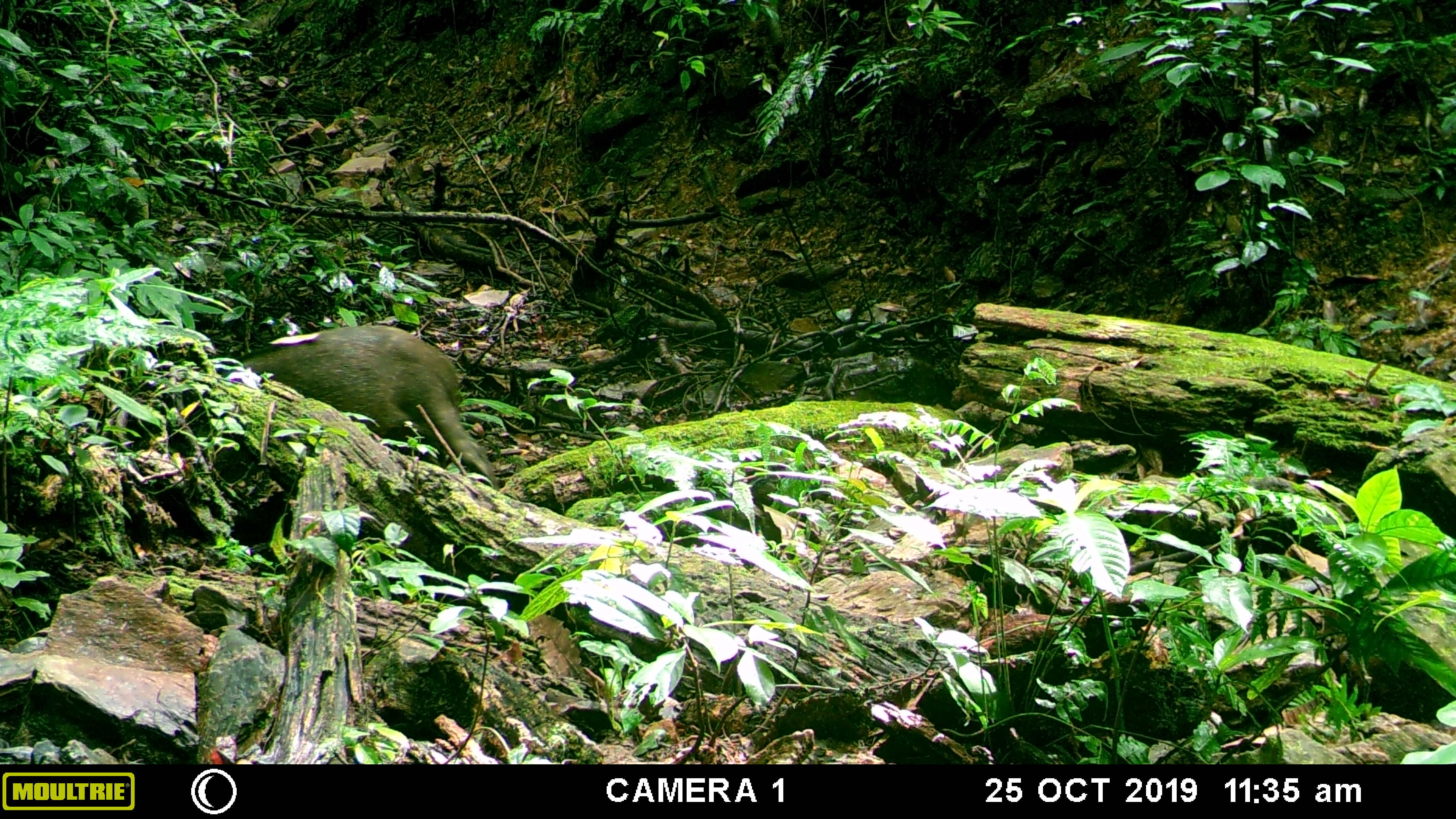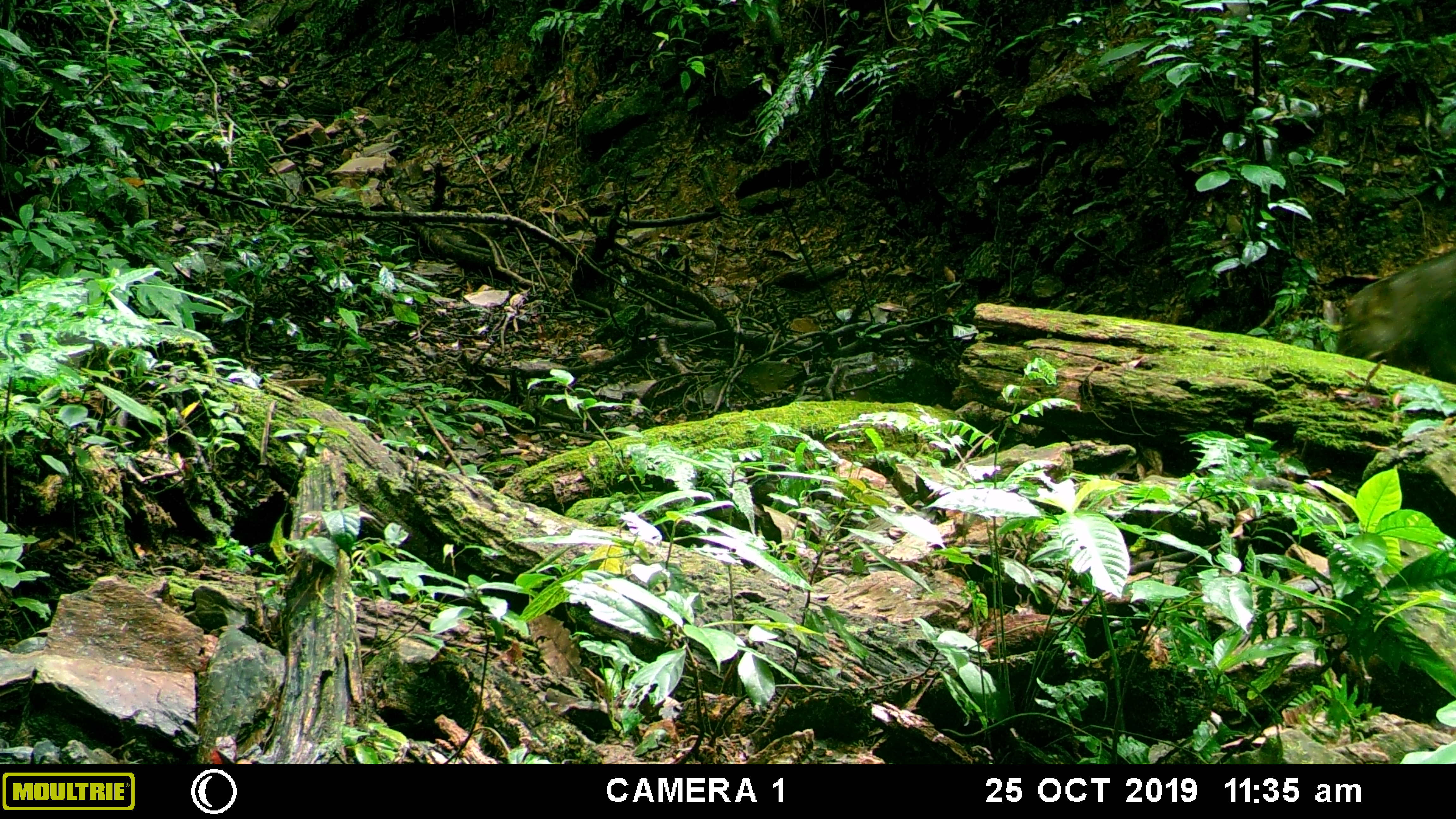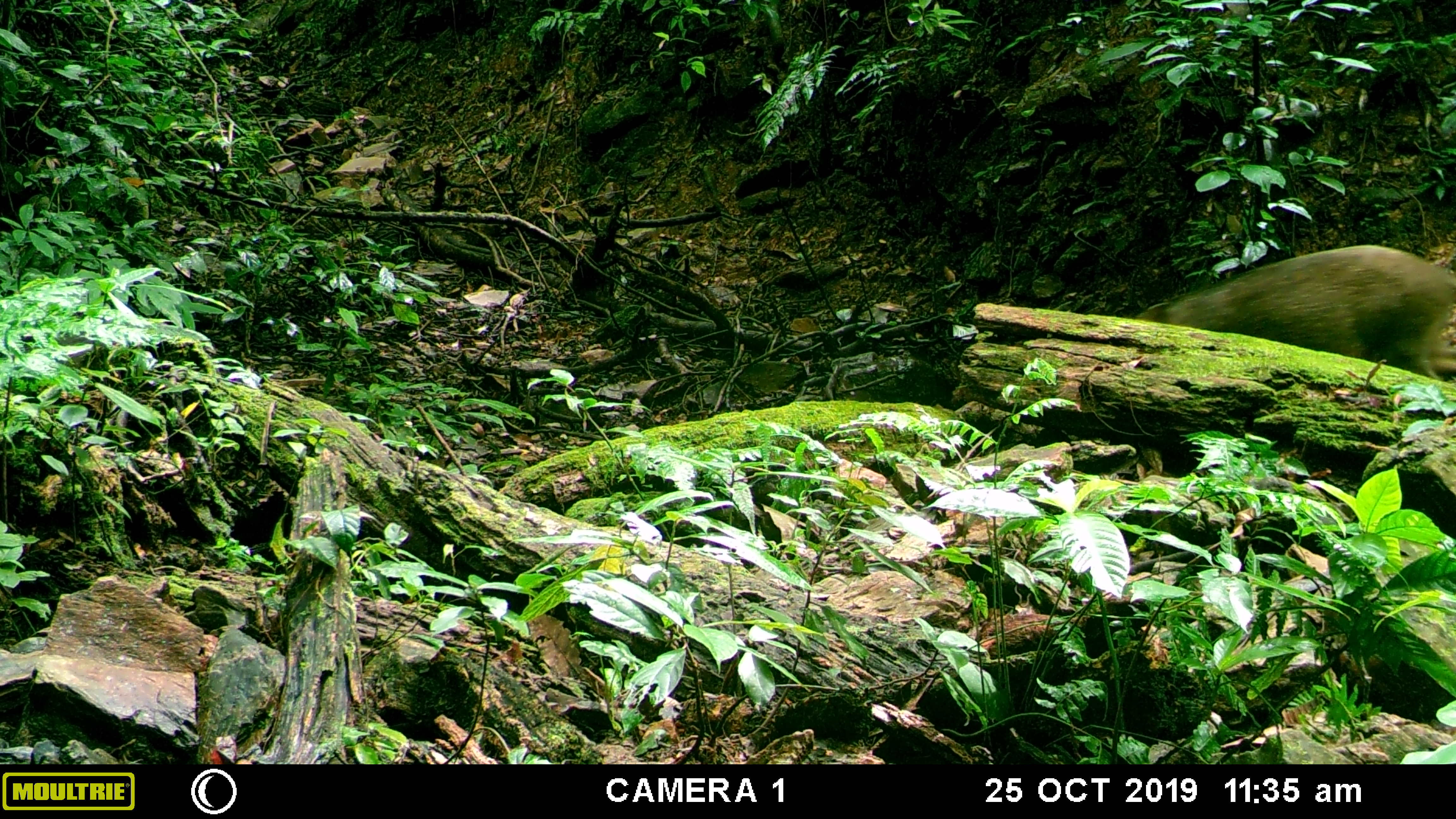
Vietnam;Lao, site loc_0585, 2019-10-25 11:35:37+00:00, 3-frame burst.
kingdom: Animalia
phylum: Chordata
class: Mammalia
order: Artiodactyla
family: Suidae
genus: Sus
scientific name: Sus scrofa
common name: eurasian wild pig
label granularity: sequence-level